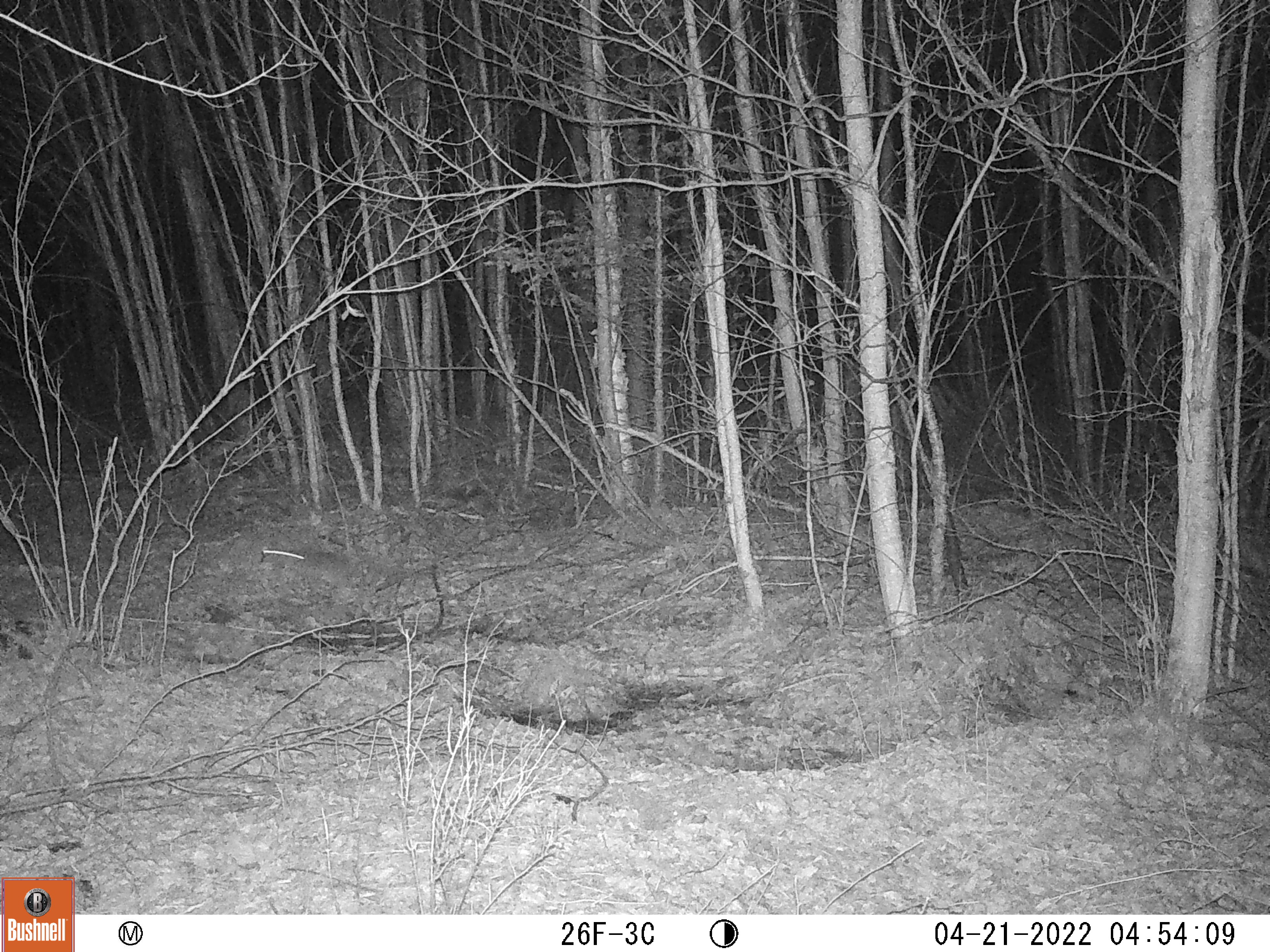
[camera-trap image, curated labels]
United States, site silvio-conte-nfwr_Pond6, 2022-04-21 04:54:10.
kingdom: Animalia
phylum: Chordata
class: Mammalia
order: Lagomorpha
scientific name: Lagomorpha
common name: rabbit or hare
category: rabbit or hare sp.